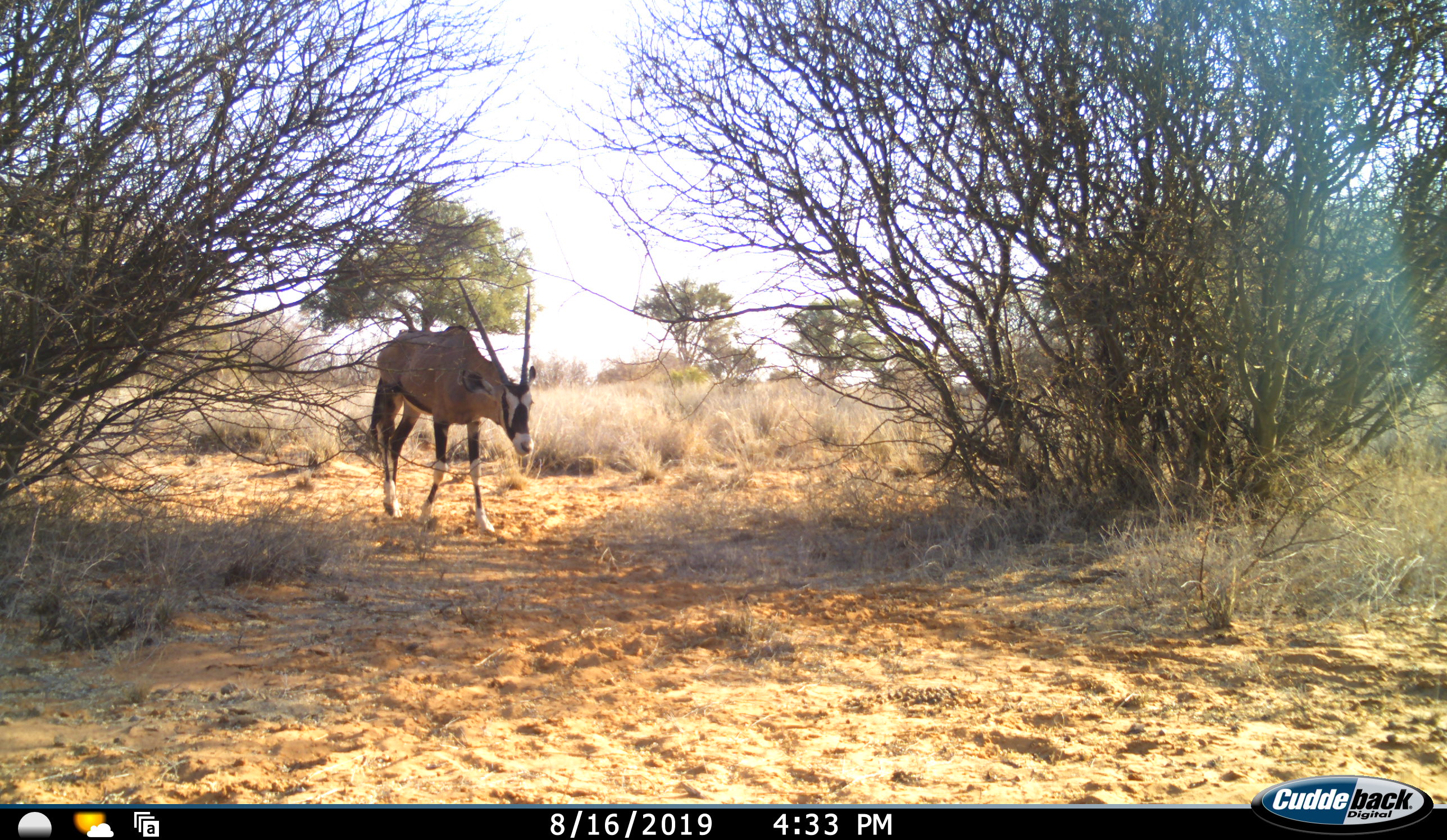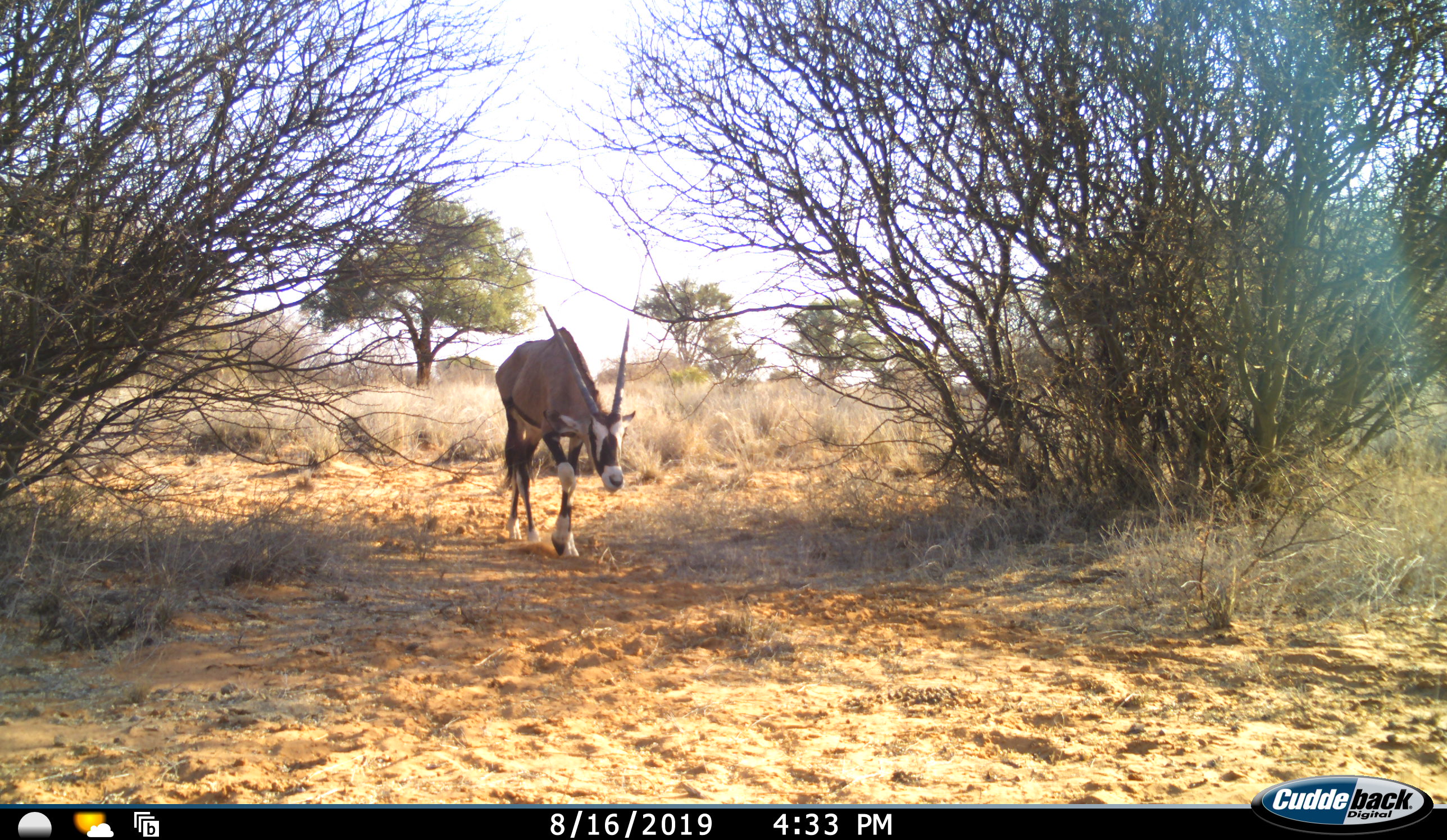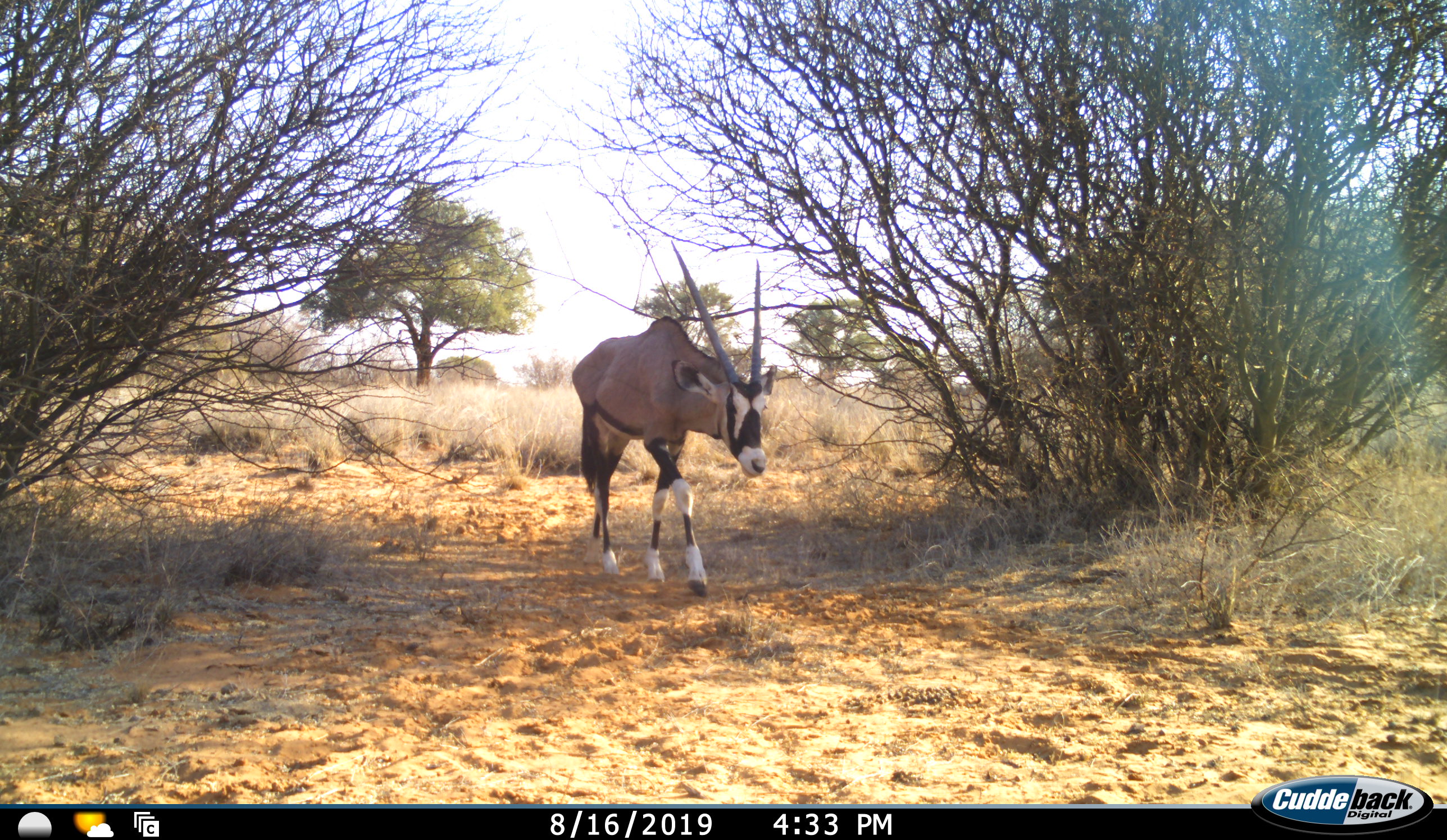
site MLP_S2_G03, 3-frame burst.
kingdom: Animalia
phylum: Chordata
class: Mammalia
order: Artiodactyla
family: Bovidae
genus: Oryx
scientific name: Oryx gazella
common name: gemsbok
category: oryx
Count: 1.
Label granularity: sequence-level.